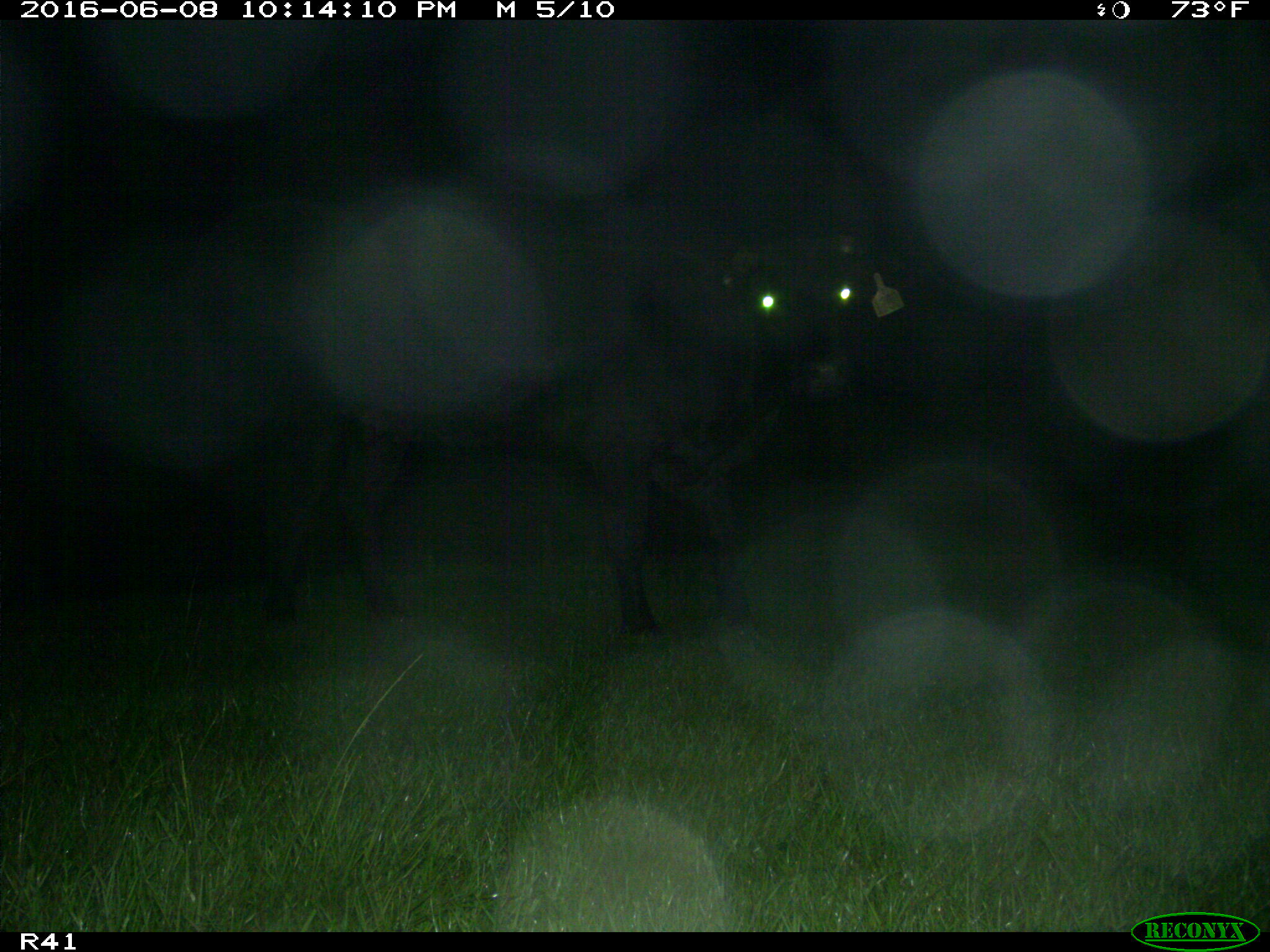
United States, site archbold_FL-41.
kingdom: Animalia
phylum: Chordata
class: Mammalia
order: Artiodactyla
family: Bovidae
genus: Bos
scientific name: Bos taurus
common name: domestic cow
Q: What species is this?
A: Bos taurus (domestic cow).